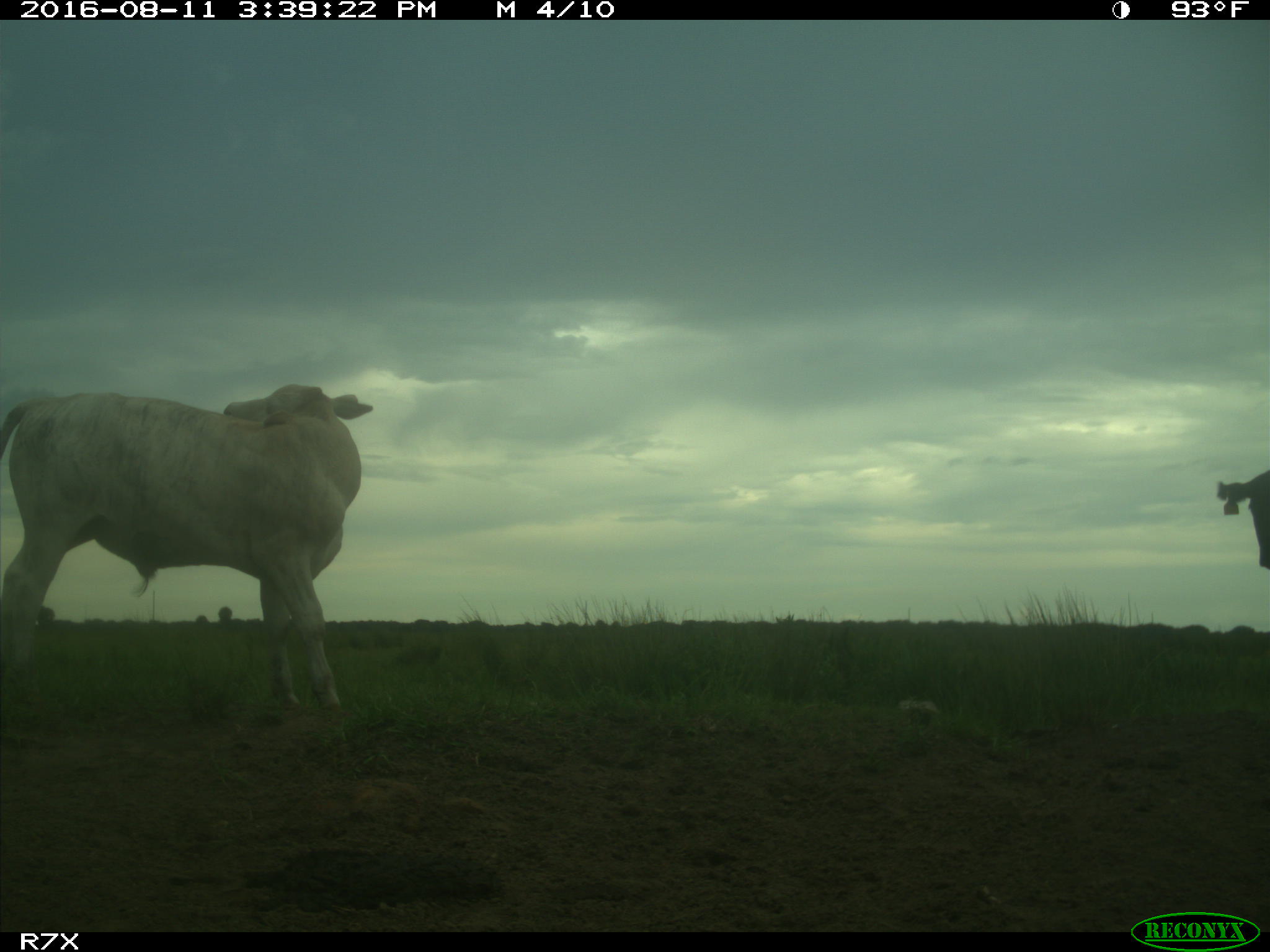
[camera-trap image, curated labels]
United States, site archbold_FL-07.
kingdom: Animalia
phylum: Chordata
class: Mammalia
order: Artiodactyla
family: Bovidae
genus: Bos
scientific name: Bos taurus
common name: domestic cow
Bos taurus (domestic cow).